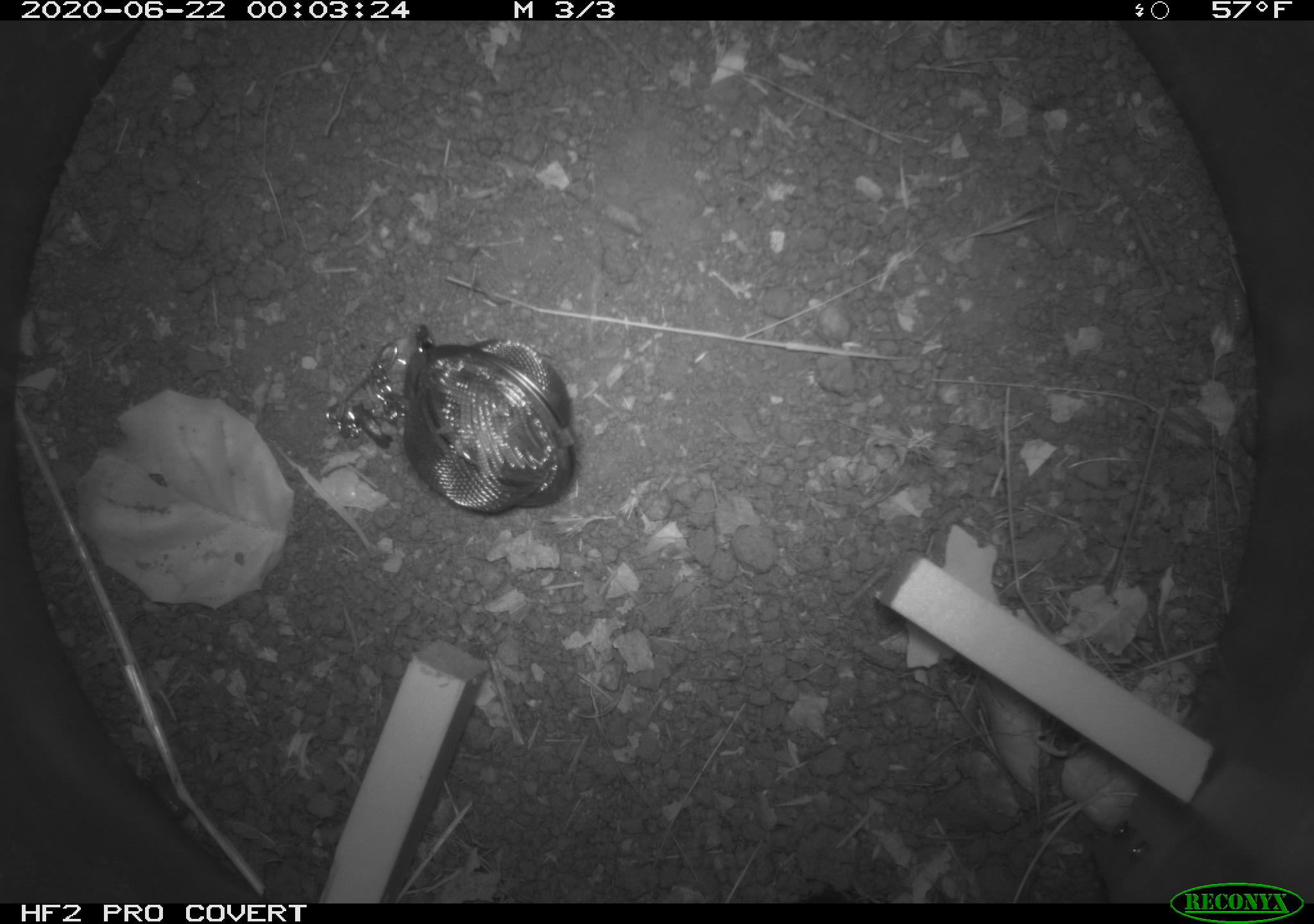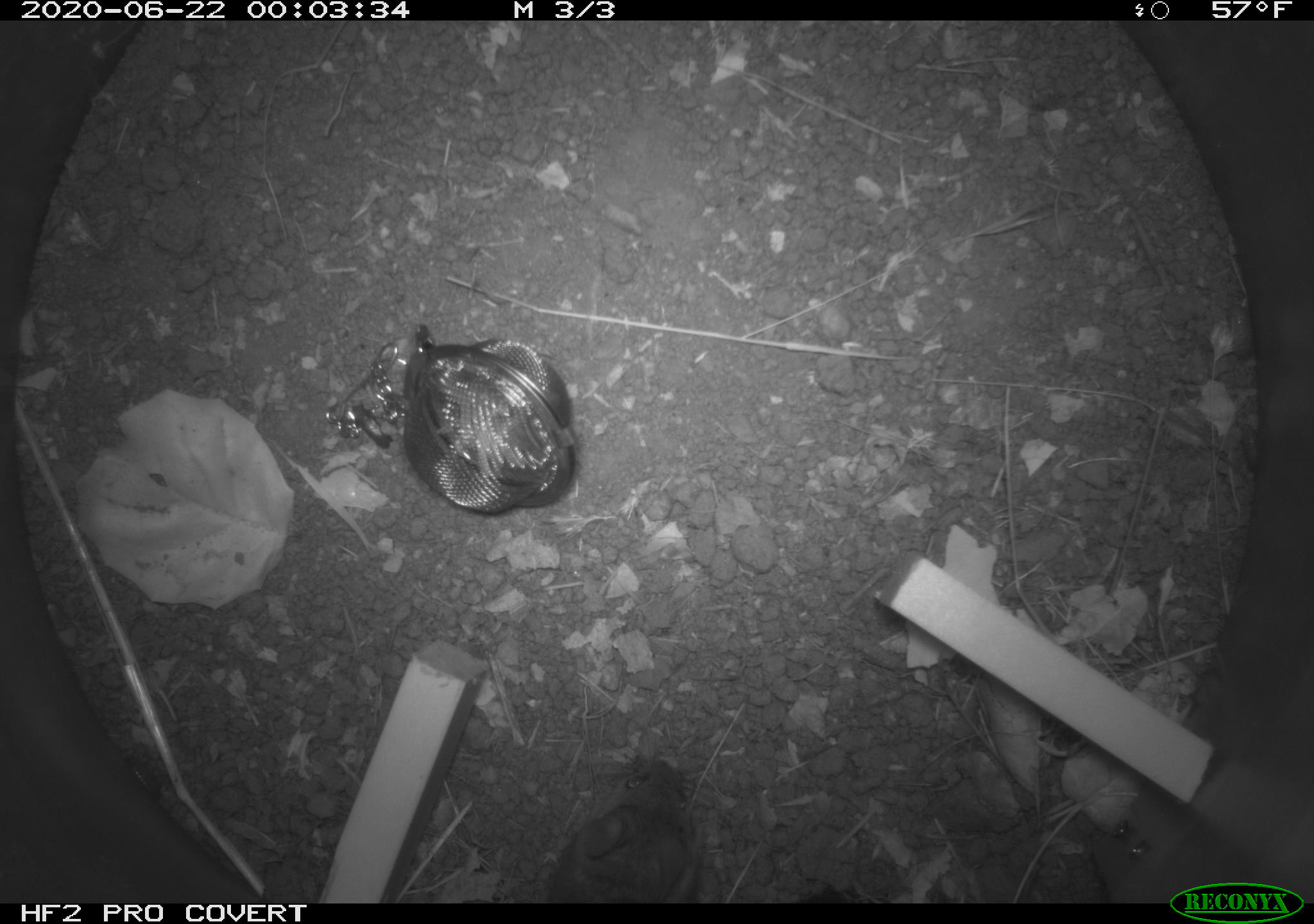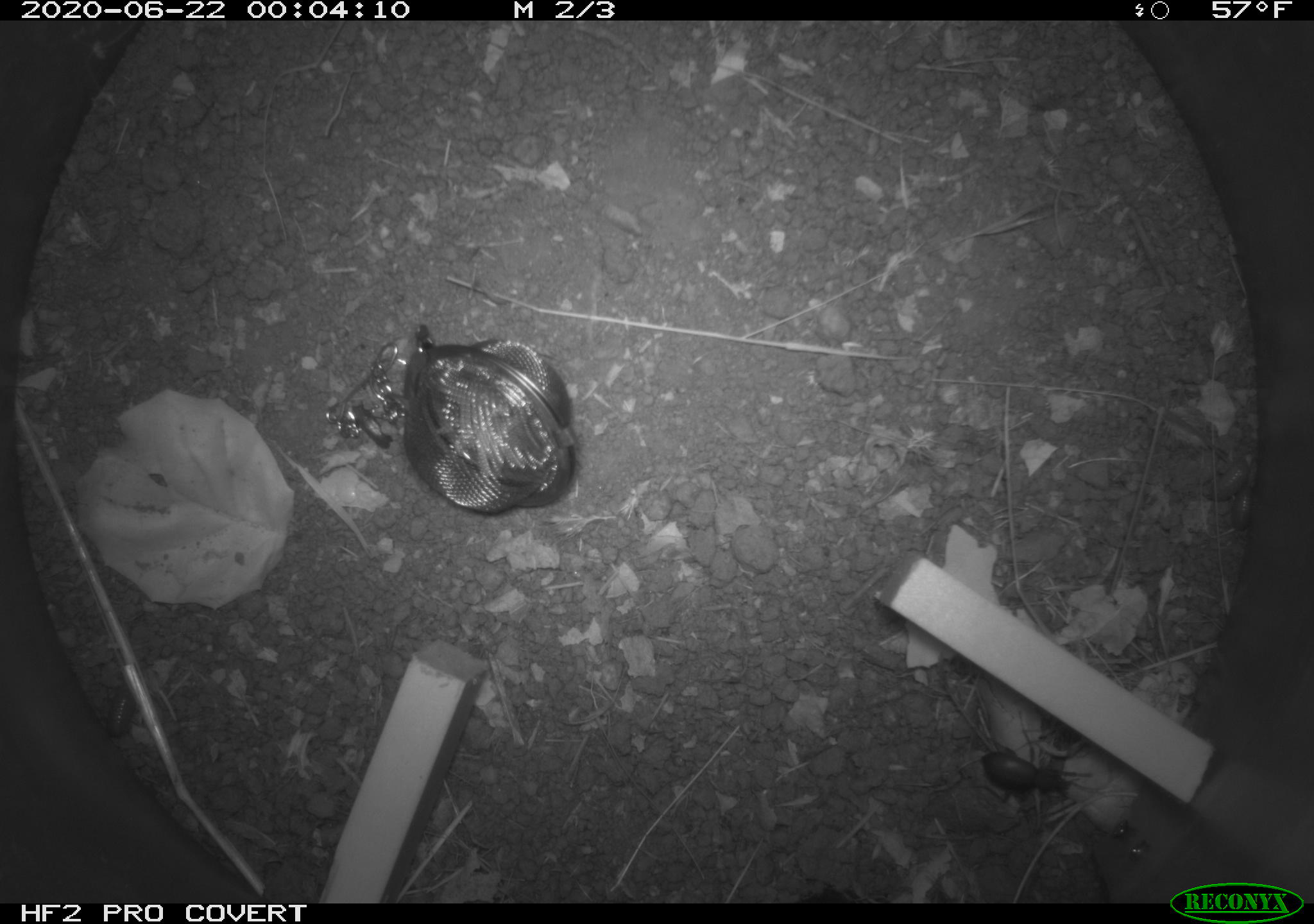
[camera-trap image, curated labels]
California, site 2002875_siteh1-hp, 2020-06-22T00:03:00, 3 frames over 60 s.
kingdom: Animalia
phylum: Chordata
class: Mammalia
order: Rodentia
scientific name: Rodentia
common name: rodent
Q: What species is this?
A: Rodent (Rodentia).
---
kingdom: Animalia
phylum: Arthropoda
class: Insecta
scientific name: Insecta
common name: insect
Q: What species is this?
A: Insect (Insecta).